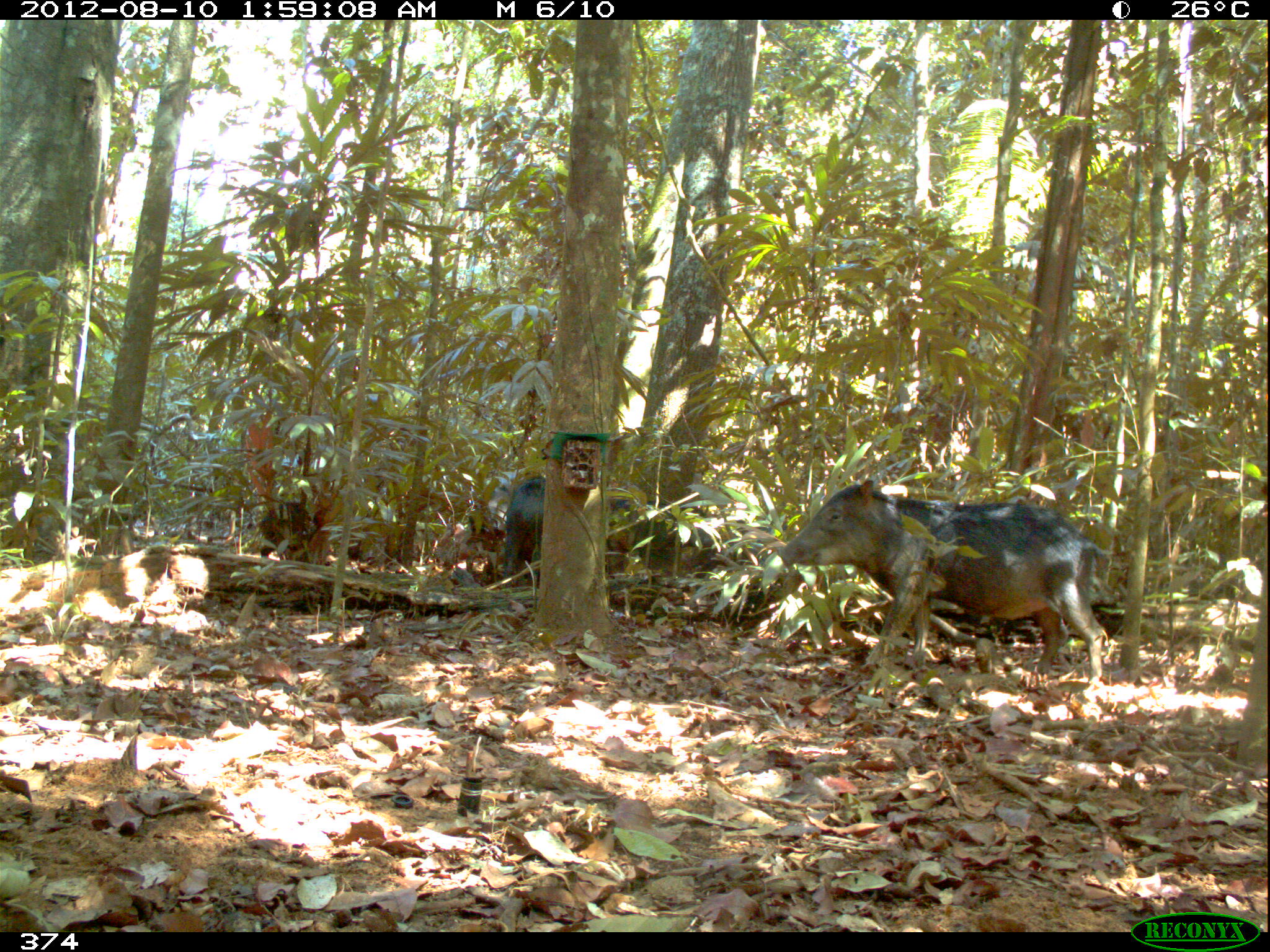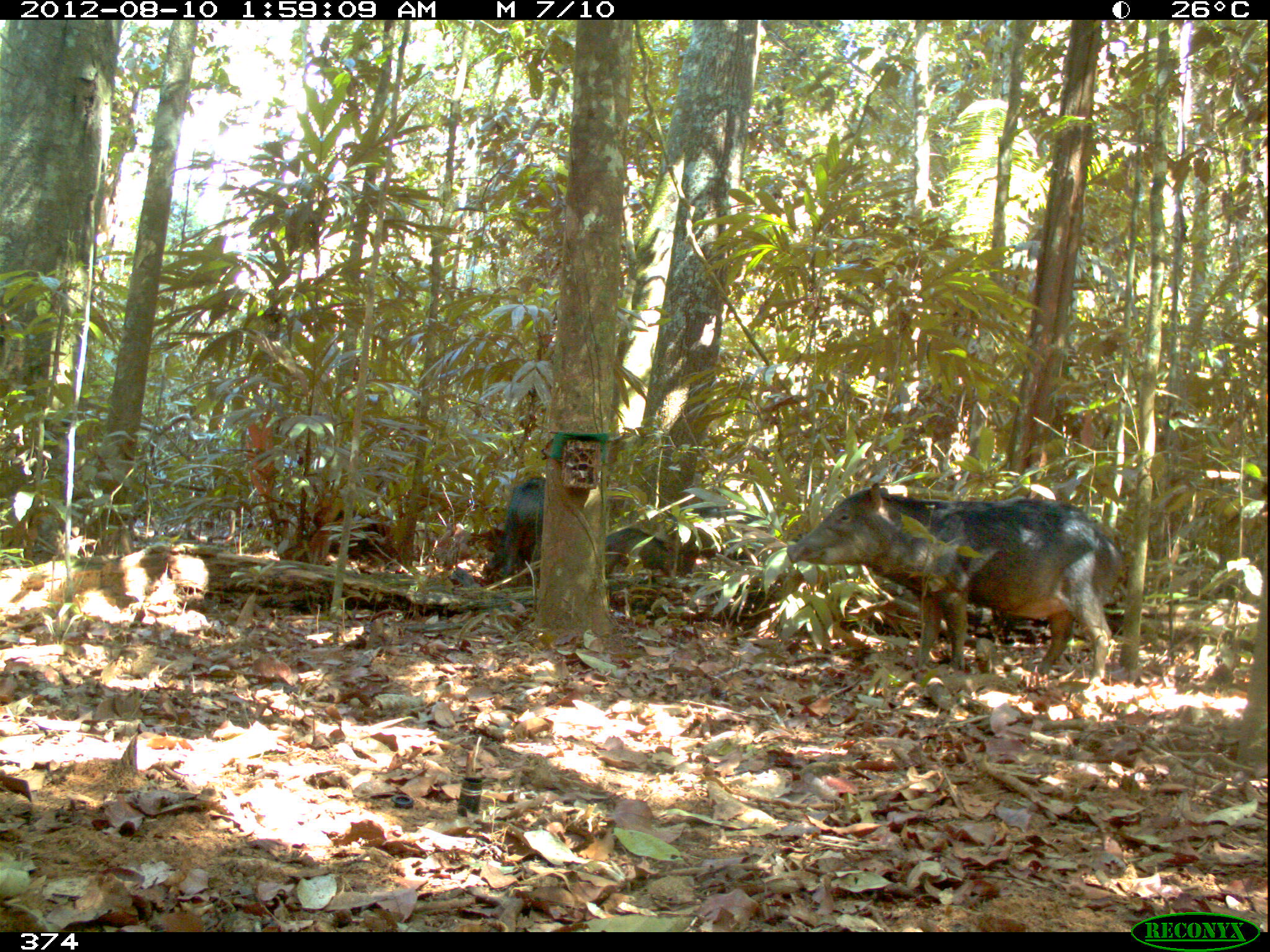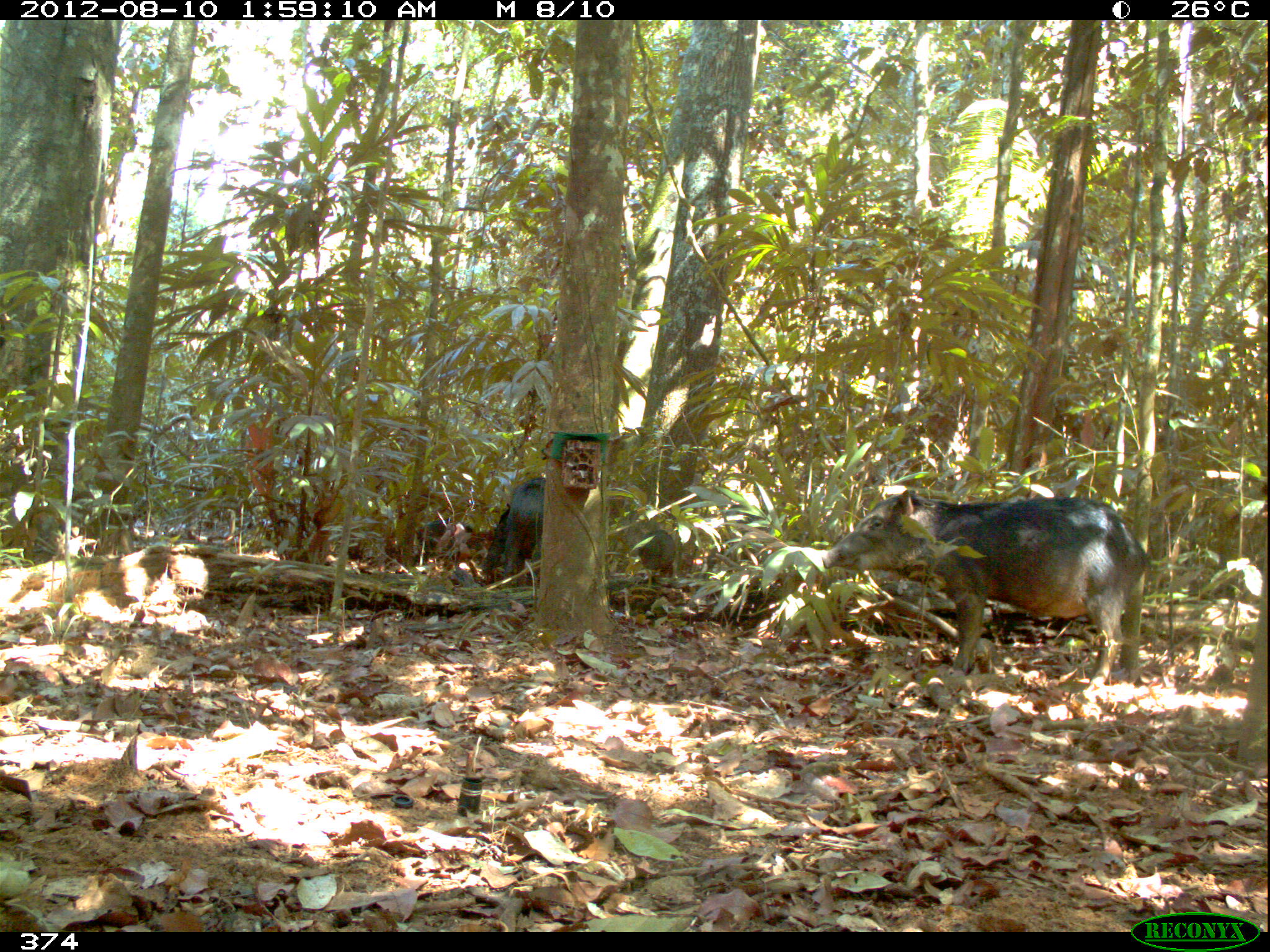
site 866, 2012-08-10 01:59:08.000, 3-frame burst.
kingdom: Animalia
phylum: Chordata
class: Mammalia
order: Artiodactyla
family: Tayassuidae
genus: Tayassu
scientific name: Tayassu pecari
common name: white-lipped peccary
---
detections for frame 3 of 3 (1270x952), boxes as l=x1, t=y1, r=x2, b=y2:
tayassu pecari: l=821, t=488, r=1149, b=686; l=481, t=477, r=553, b=587; l=415, t=519, r=471, b=555